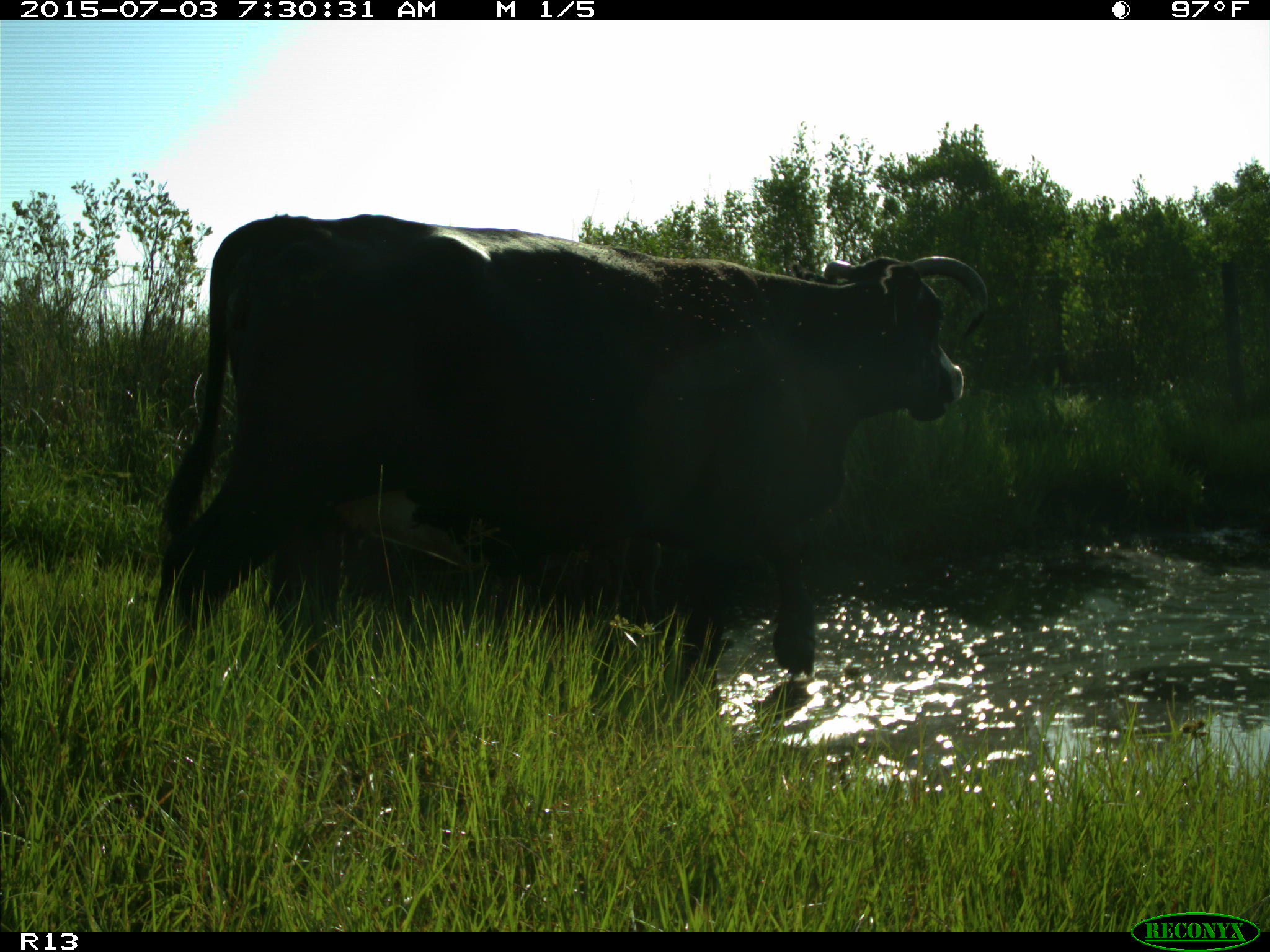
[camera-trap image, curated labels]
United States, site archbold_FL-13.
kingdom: Animalia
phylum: Chordata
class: Mammalia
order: Artiodactyla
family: Bovidae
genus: Bos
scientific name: Bos taurus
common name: domestic cow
Bos taurus (domestic cow).